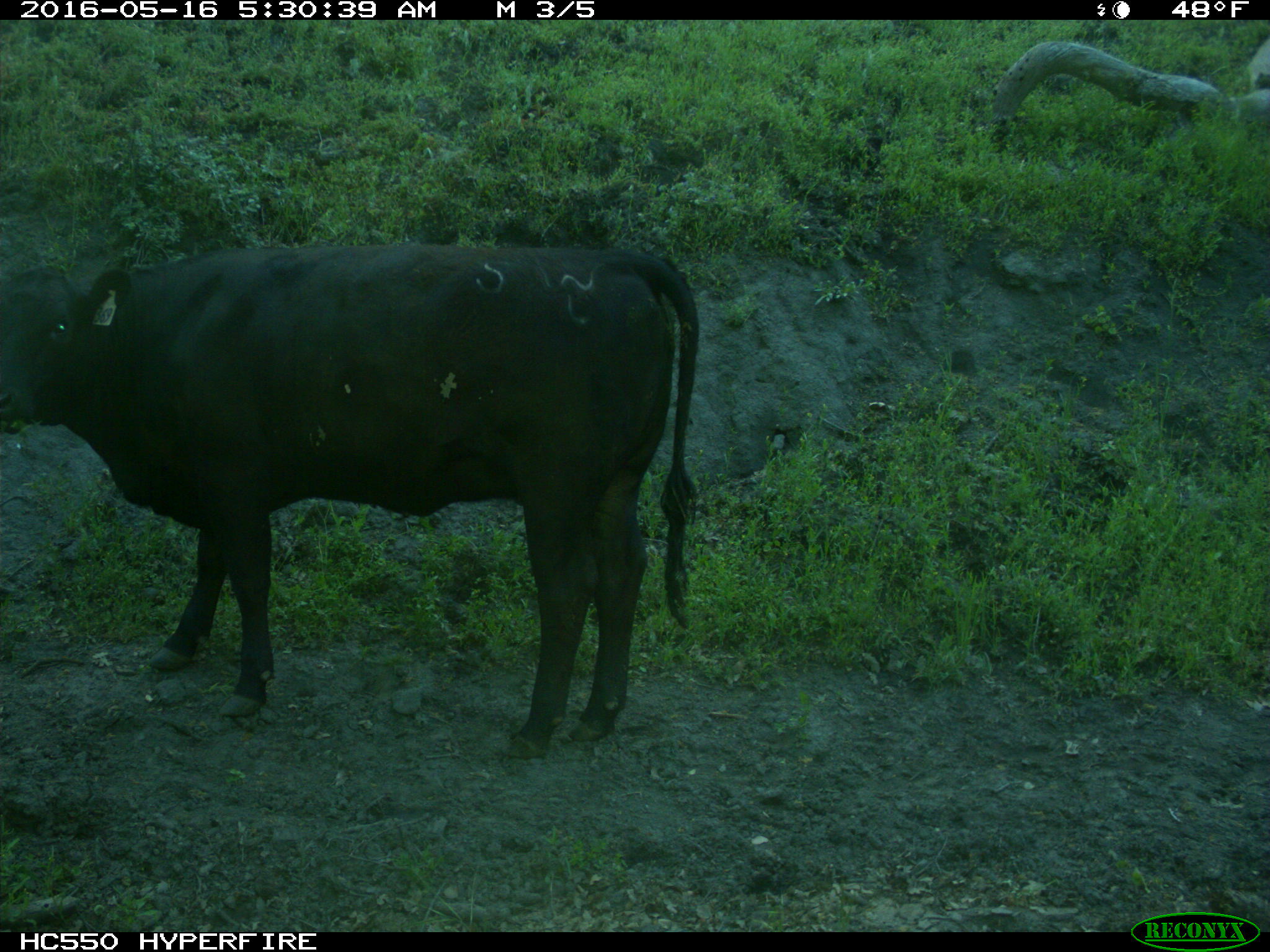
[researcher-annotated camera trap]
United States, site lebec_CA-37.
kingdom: Animalia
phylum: Chordata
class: Mammalia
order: Artiodactyla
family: Bovidae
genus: Bos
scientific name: Bos taurus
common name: domestic cow